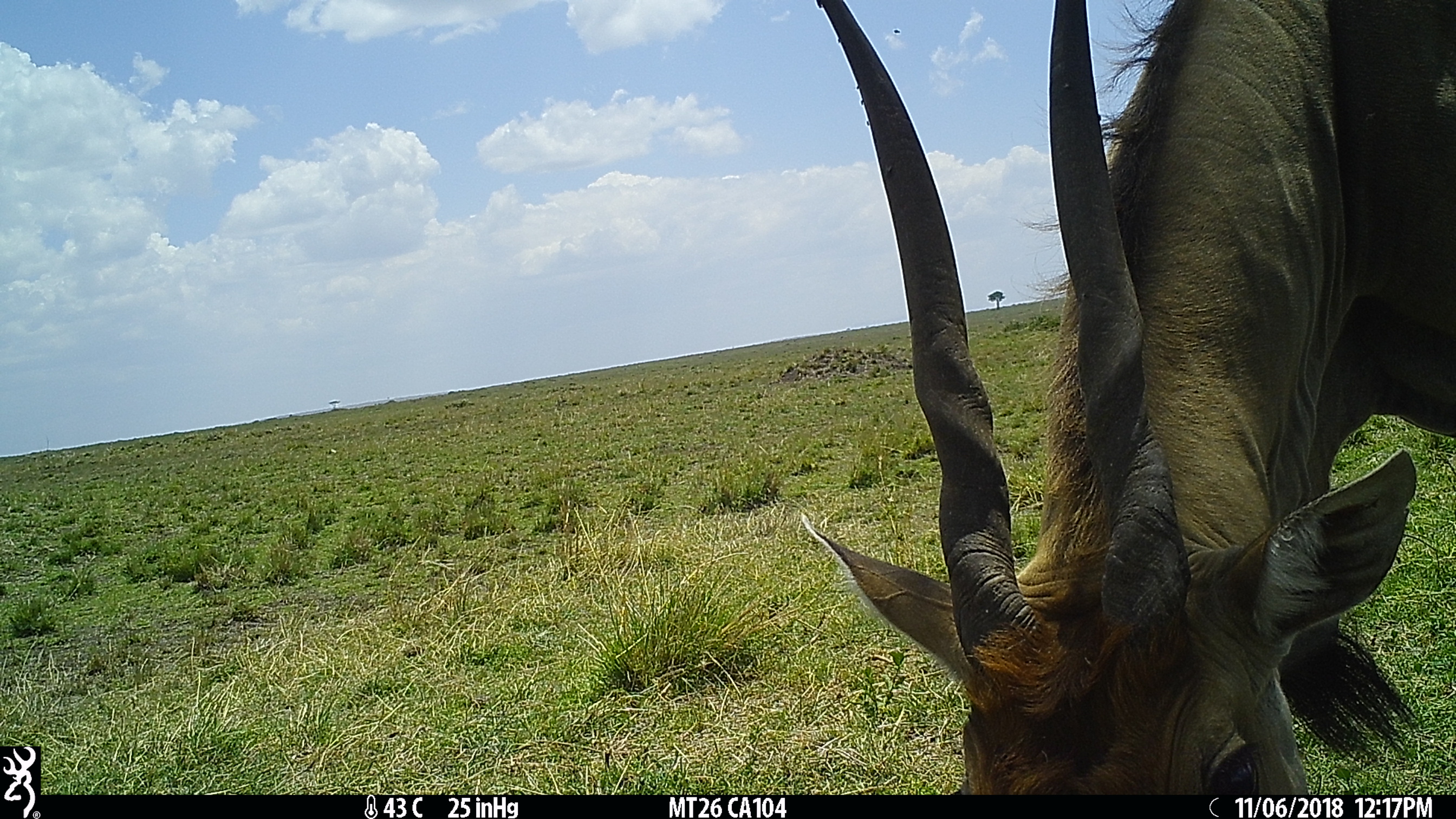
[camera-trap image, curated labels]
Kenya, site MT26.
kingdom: Animalia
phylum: Chordata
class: Mammalia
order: Artiodactyla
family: Bovidae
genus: Tragelaphus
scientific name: Tragelaphus oryx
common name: eland